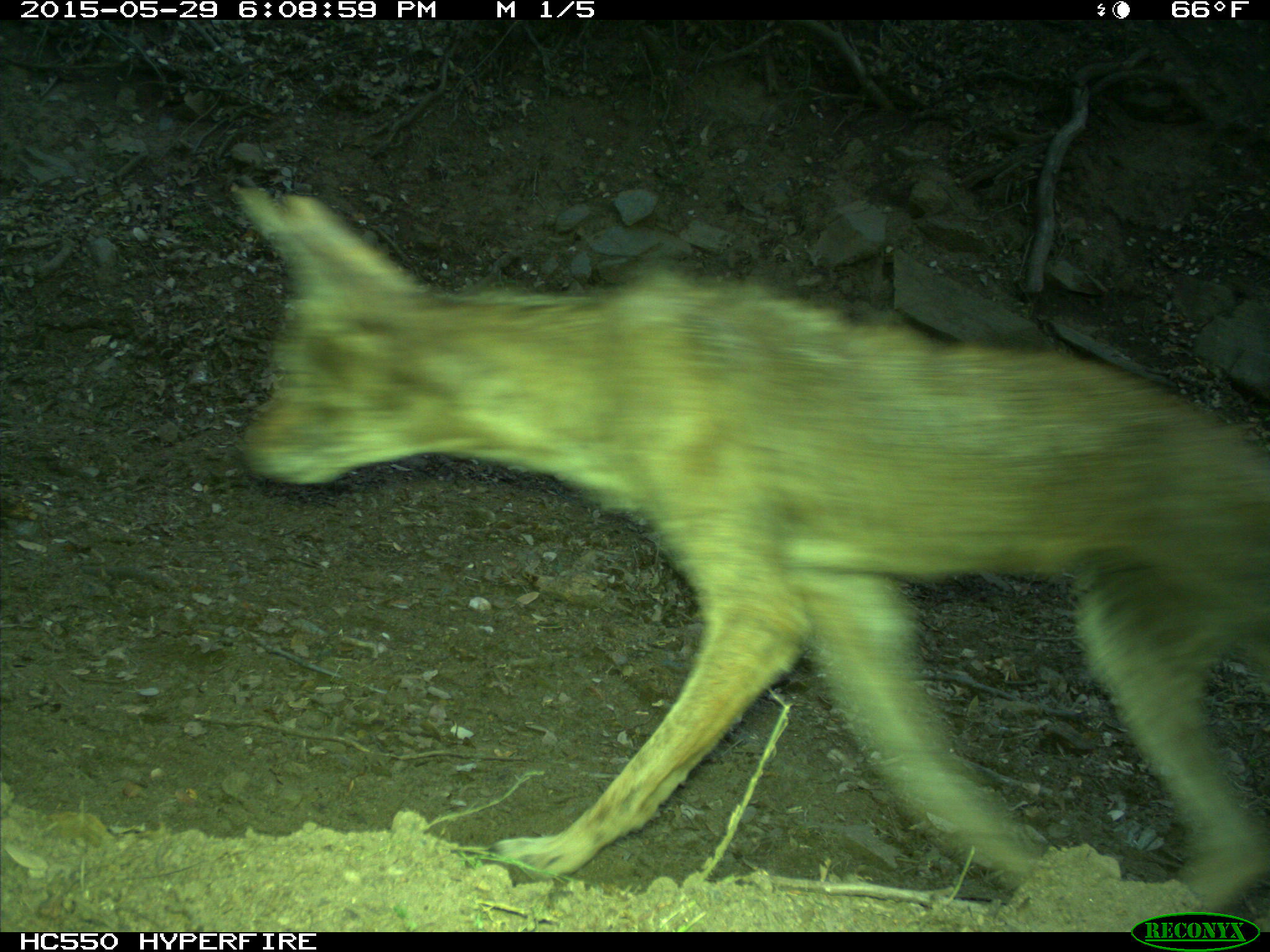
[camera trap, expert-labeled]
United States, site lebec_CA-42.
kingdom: Animalia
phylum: Chordata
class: Mammalia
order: Carnivora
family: Canidae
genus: Canis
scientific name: Canis latrans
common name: coyote